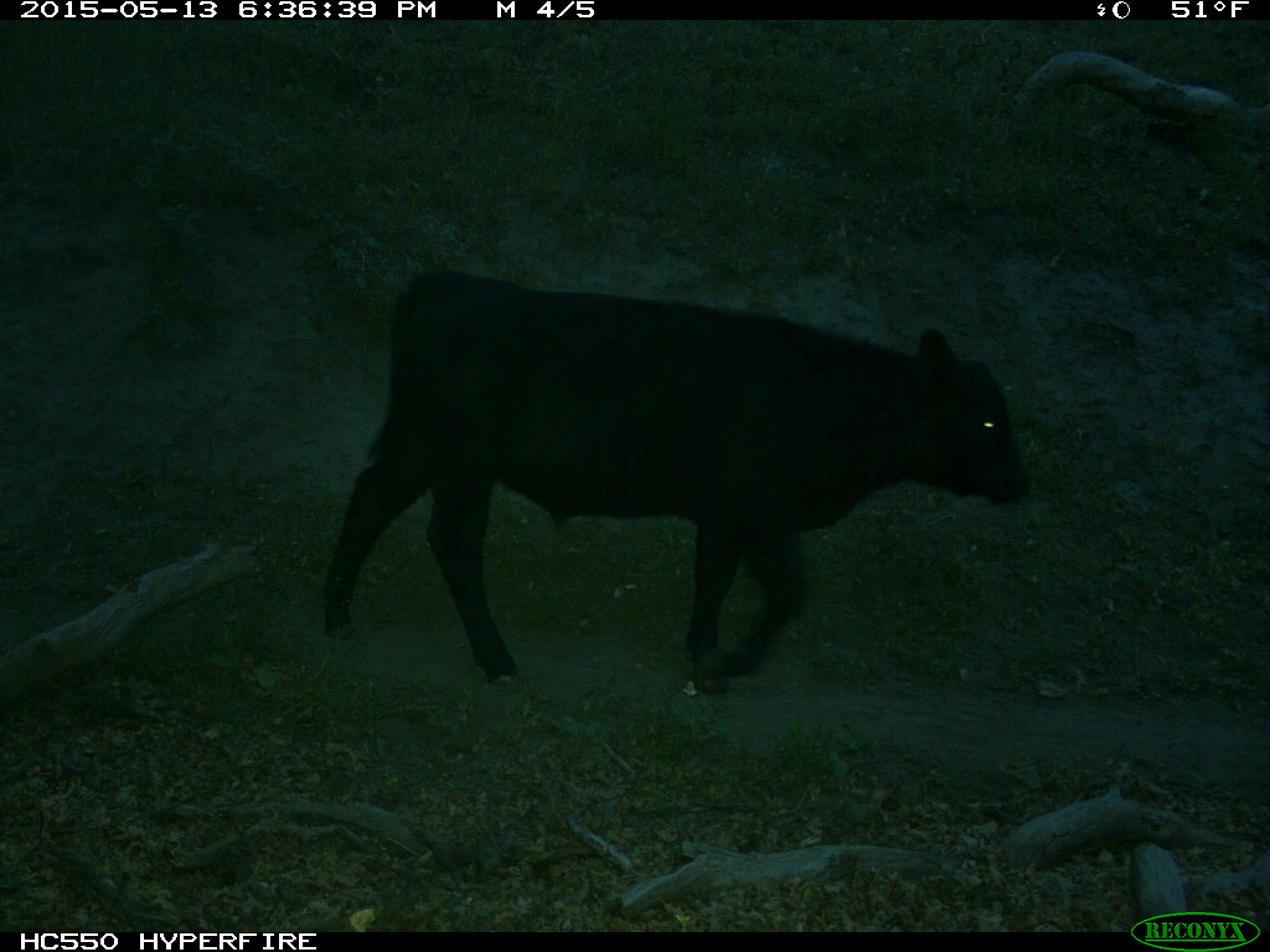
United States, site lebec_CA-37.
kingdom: Animalia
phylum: Chordata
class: Mammalia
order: Artiodactyla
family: Bovidae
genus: Bos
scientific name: Bos taurus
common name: domestic cow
Bos taurus (domestic cow).